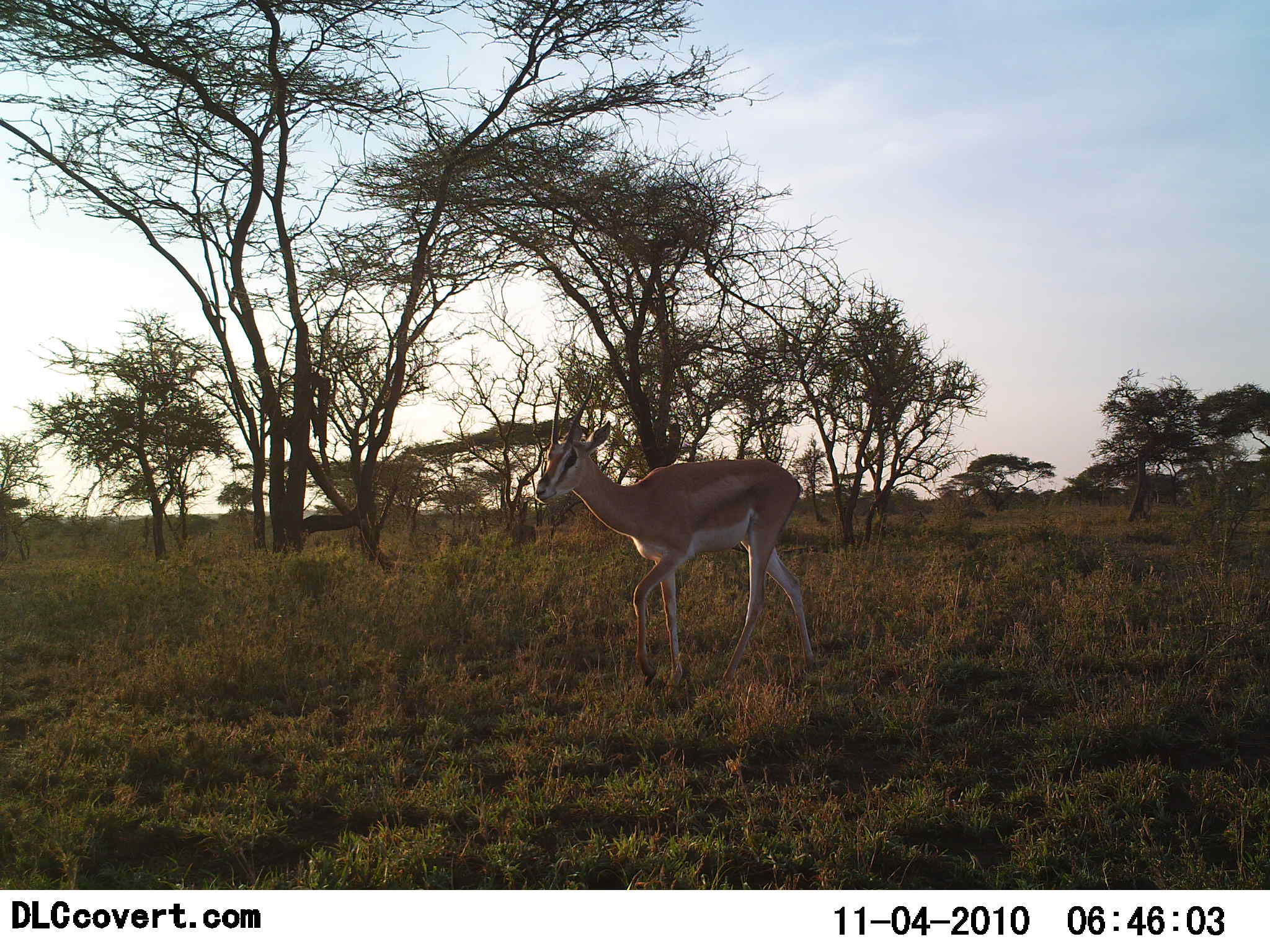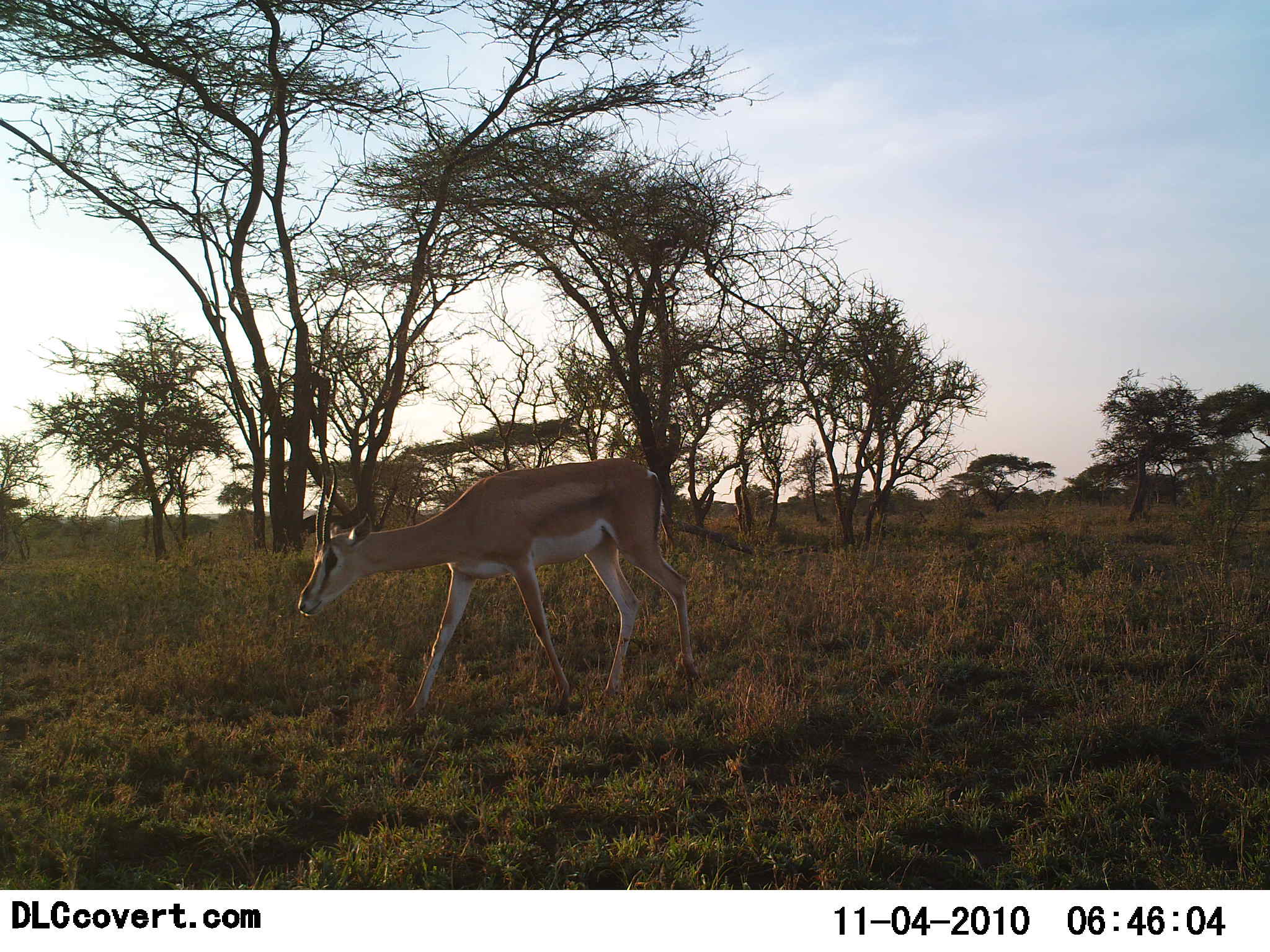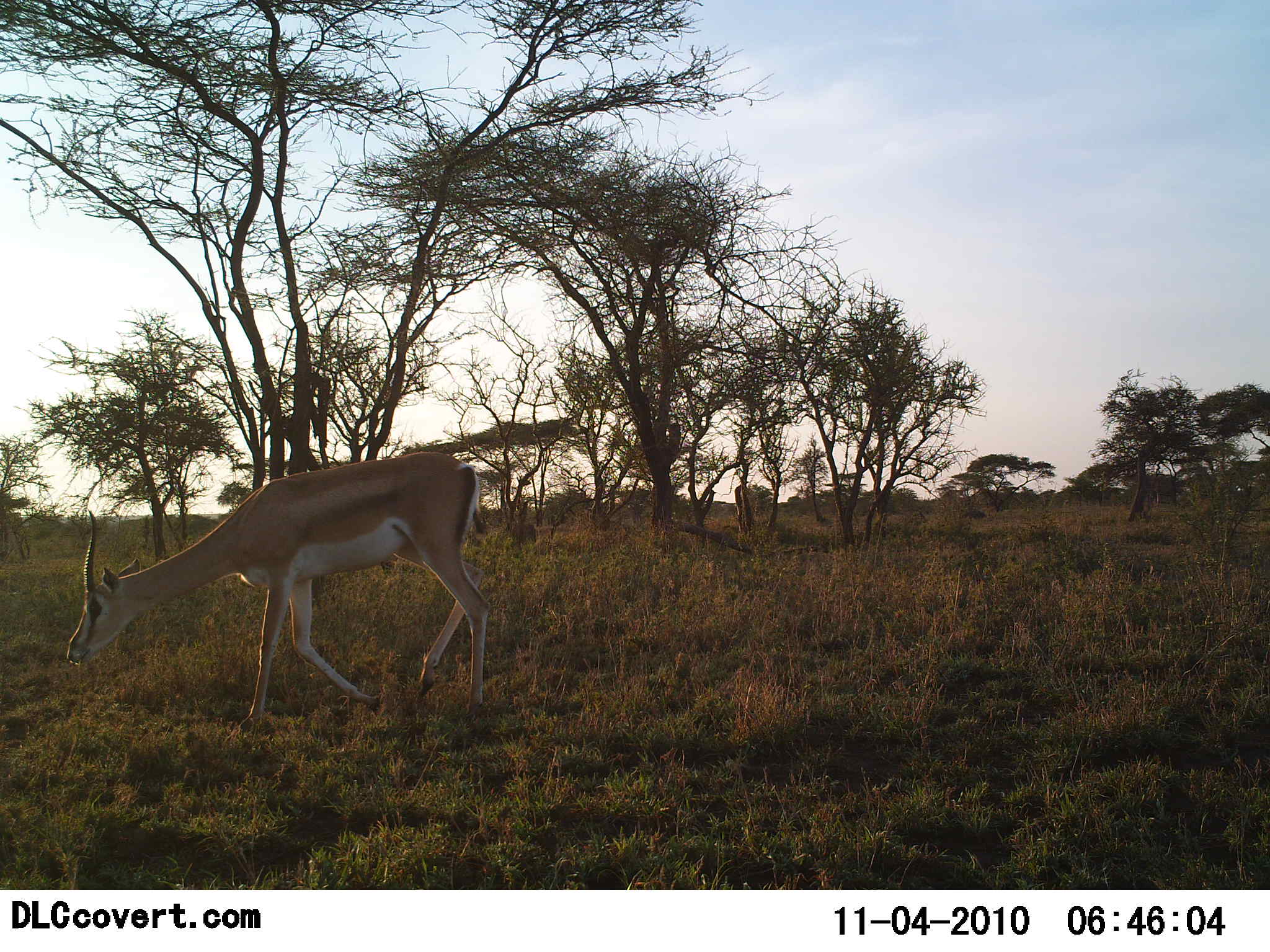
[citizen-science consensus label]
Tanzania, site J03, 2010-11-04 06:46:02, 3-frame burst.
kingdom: Animalia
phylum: Chordata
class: Mammalia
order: Artiodactyla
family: Bovidae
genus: Nanger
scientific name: Nanger granti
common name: grant's gazelle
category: gazellegrants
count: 1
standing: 8%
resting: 0%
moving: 85%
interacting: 0%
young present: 0%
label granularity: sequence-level